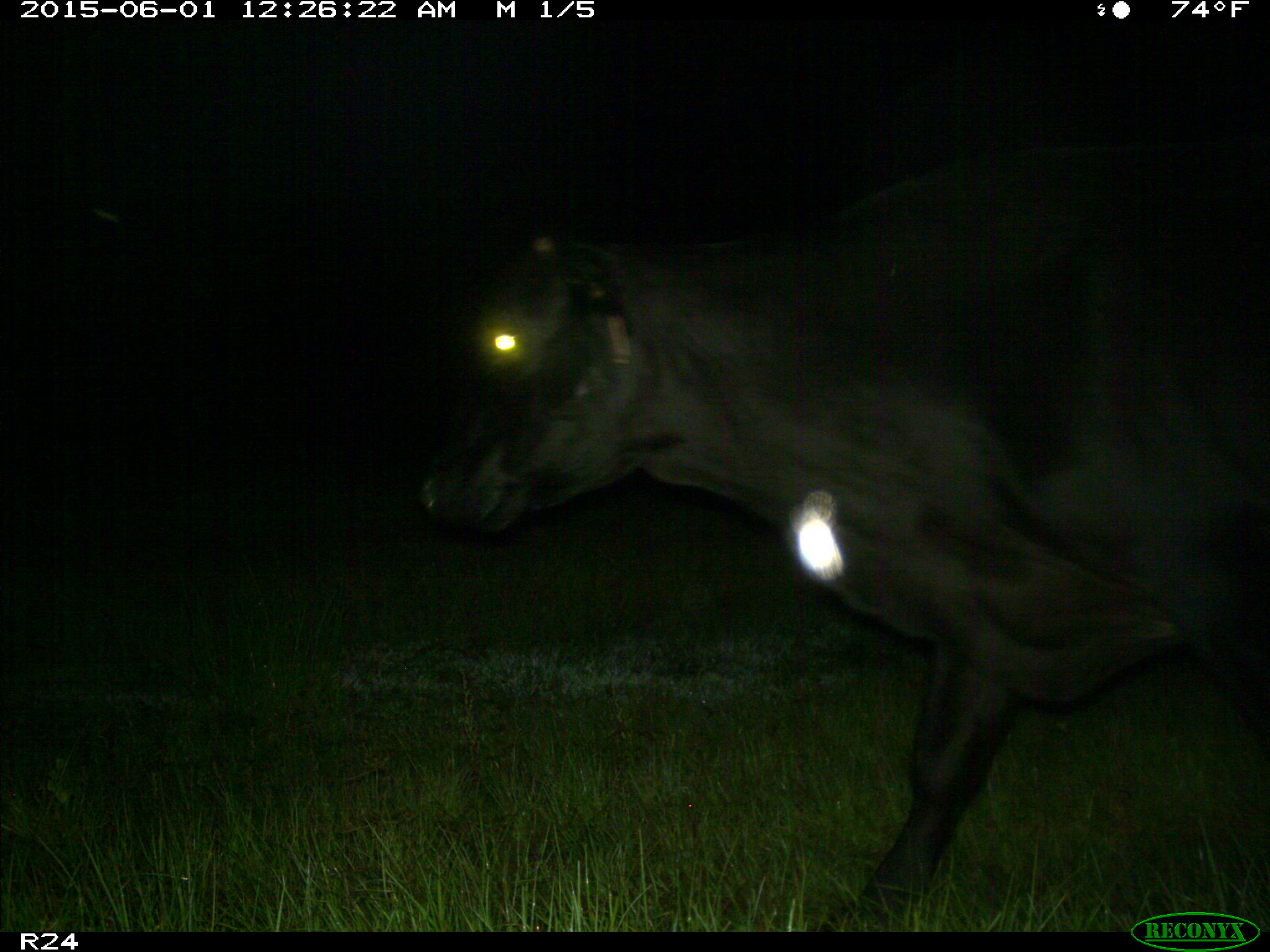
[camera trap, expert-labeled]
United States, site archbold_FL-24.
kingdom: Animalia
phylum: Chordata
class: Mammalia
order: Artiodactyla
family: Bovidae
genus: Bos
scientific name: Bos taurus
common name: domestic cow